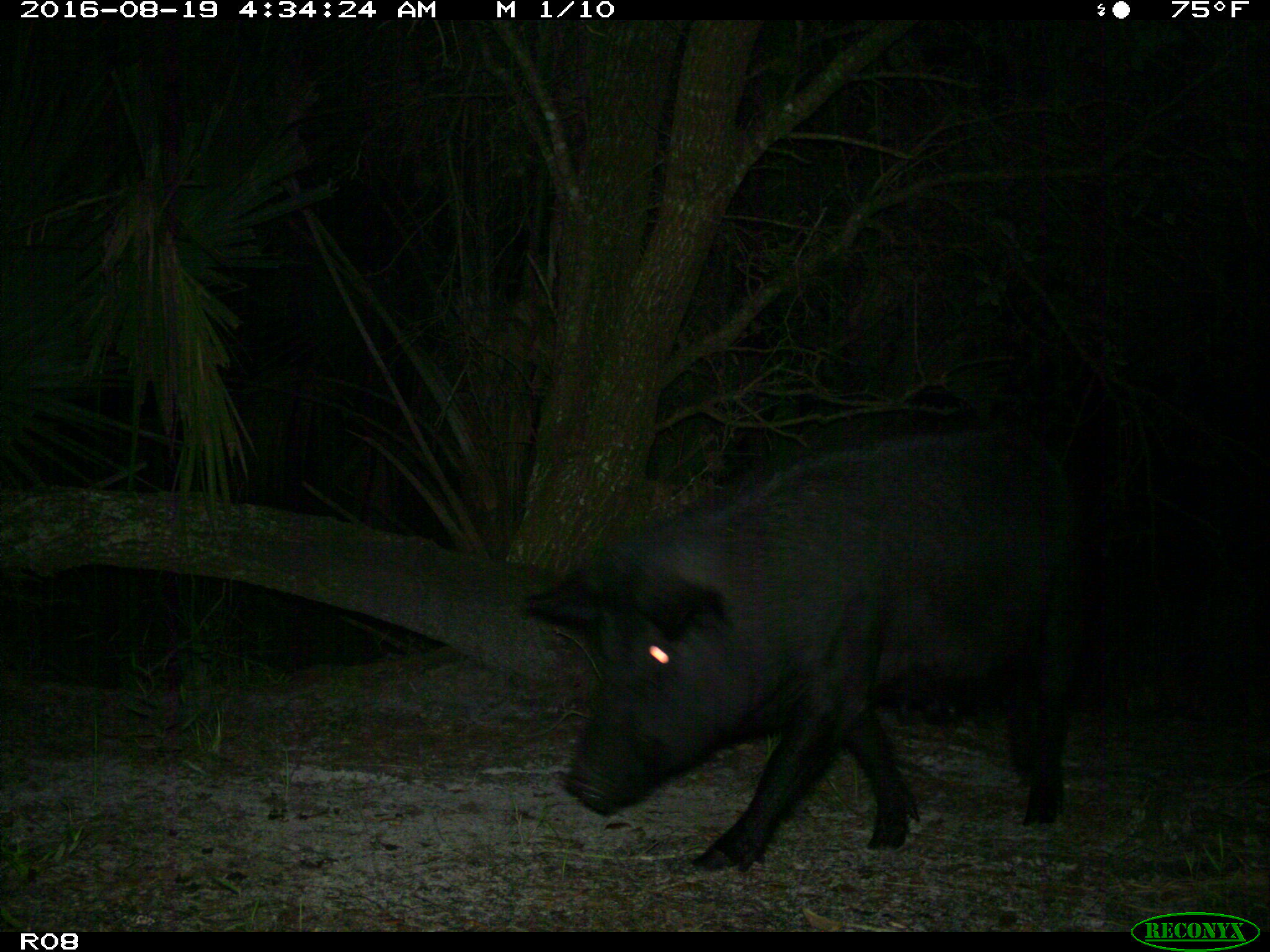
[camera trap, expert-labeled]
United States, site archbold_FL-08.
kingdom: Animalia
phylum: Chordata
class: Mammalia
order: Artiodactyla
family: Suidae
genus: Sus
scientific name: Sus scrofa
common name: wild boar